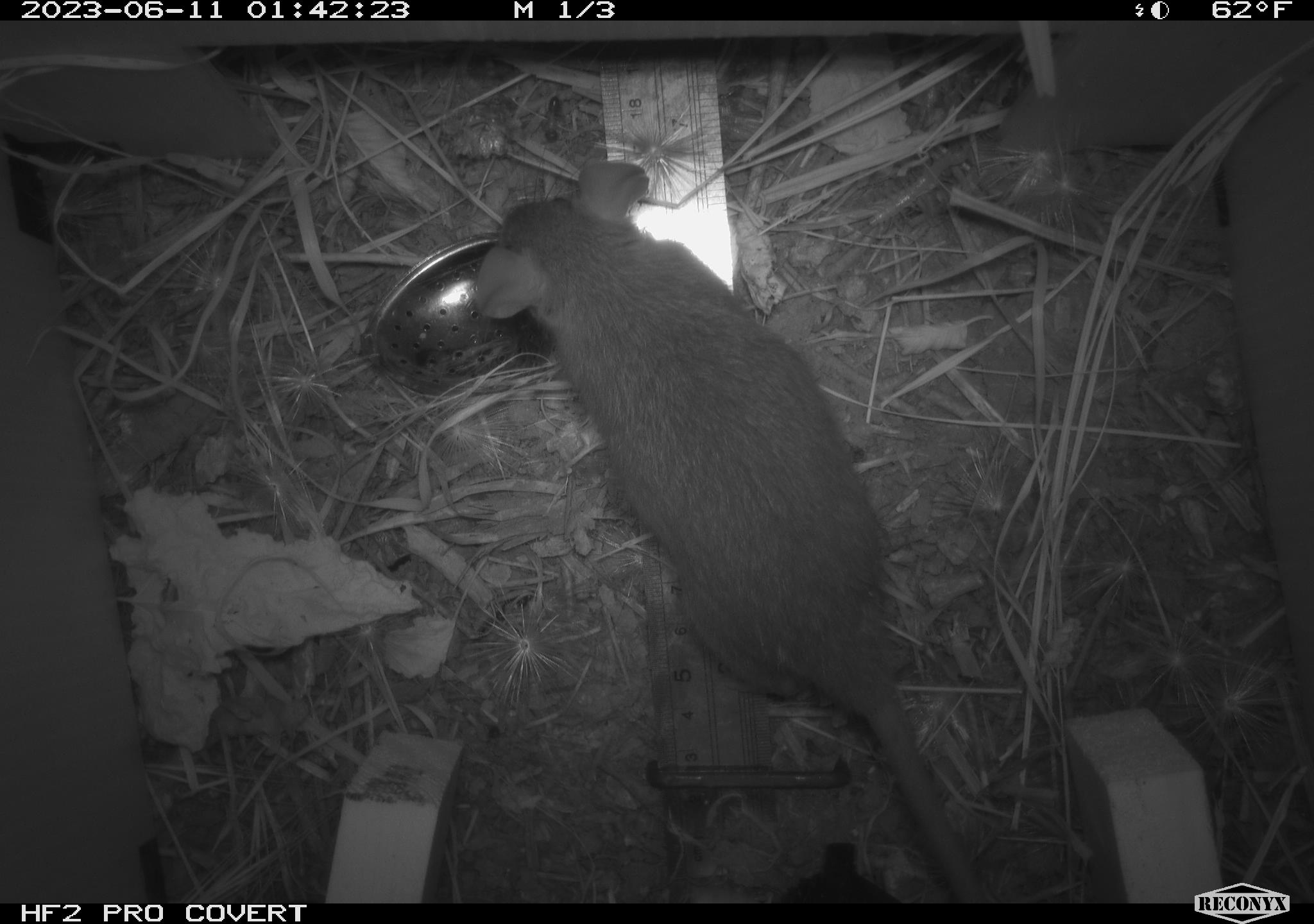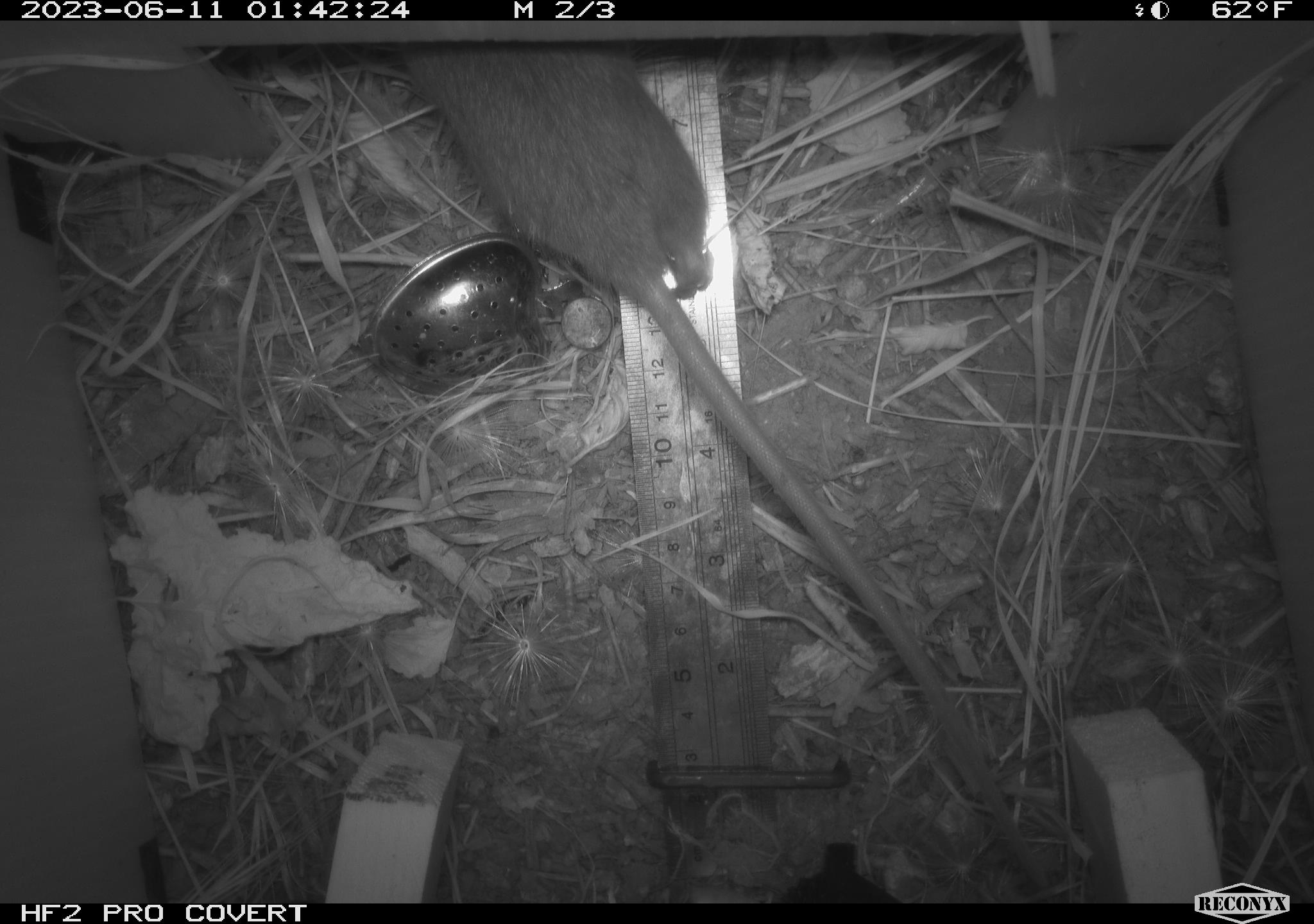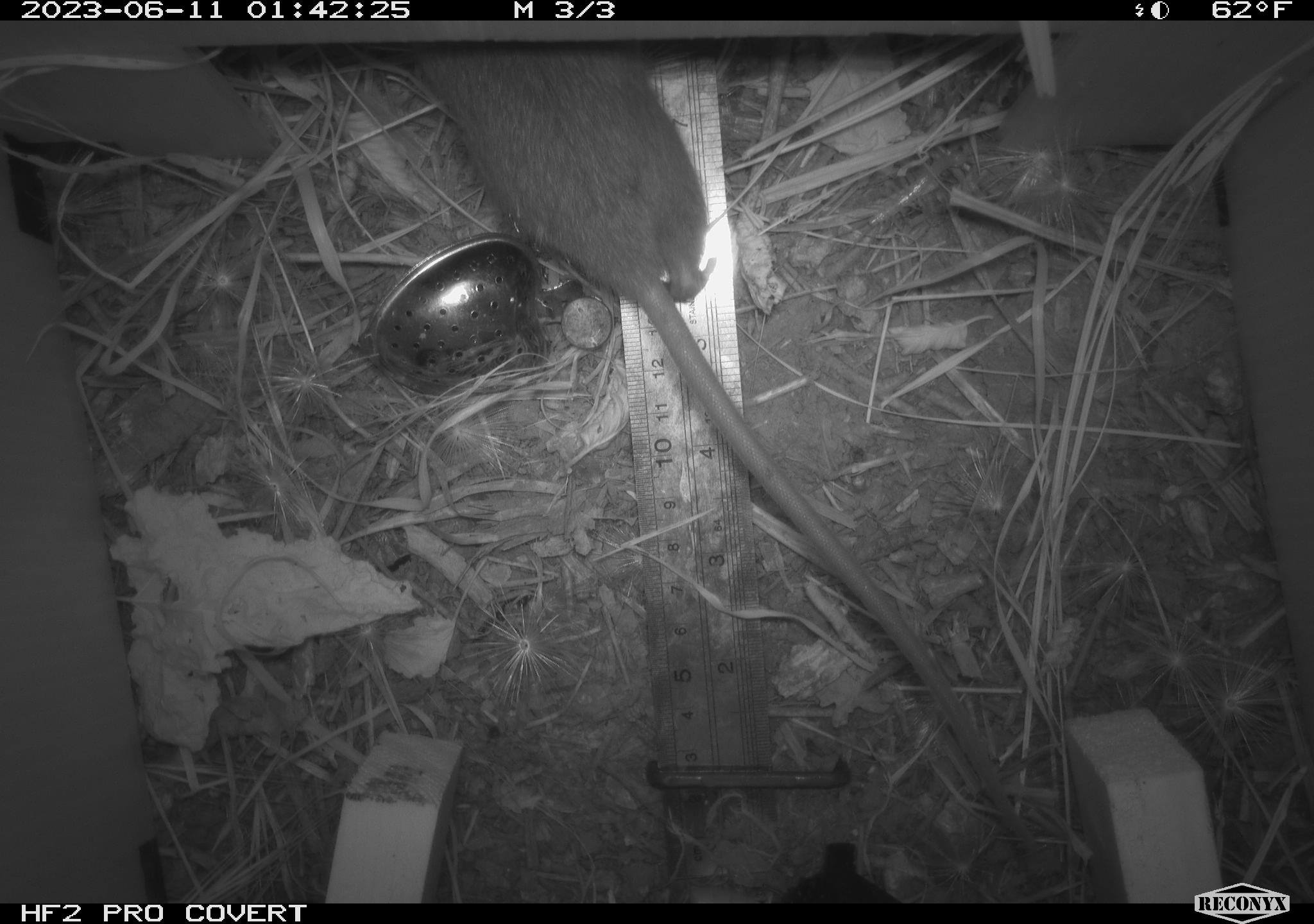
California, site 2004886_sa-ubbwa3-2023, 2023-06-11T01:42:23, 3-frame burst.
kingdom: Animalia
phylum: Chordata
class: Mammalia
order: Rodentia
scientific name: Rodentia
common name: mouse species